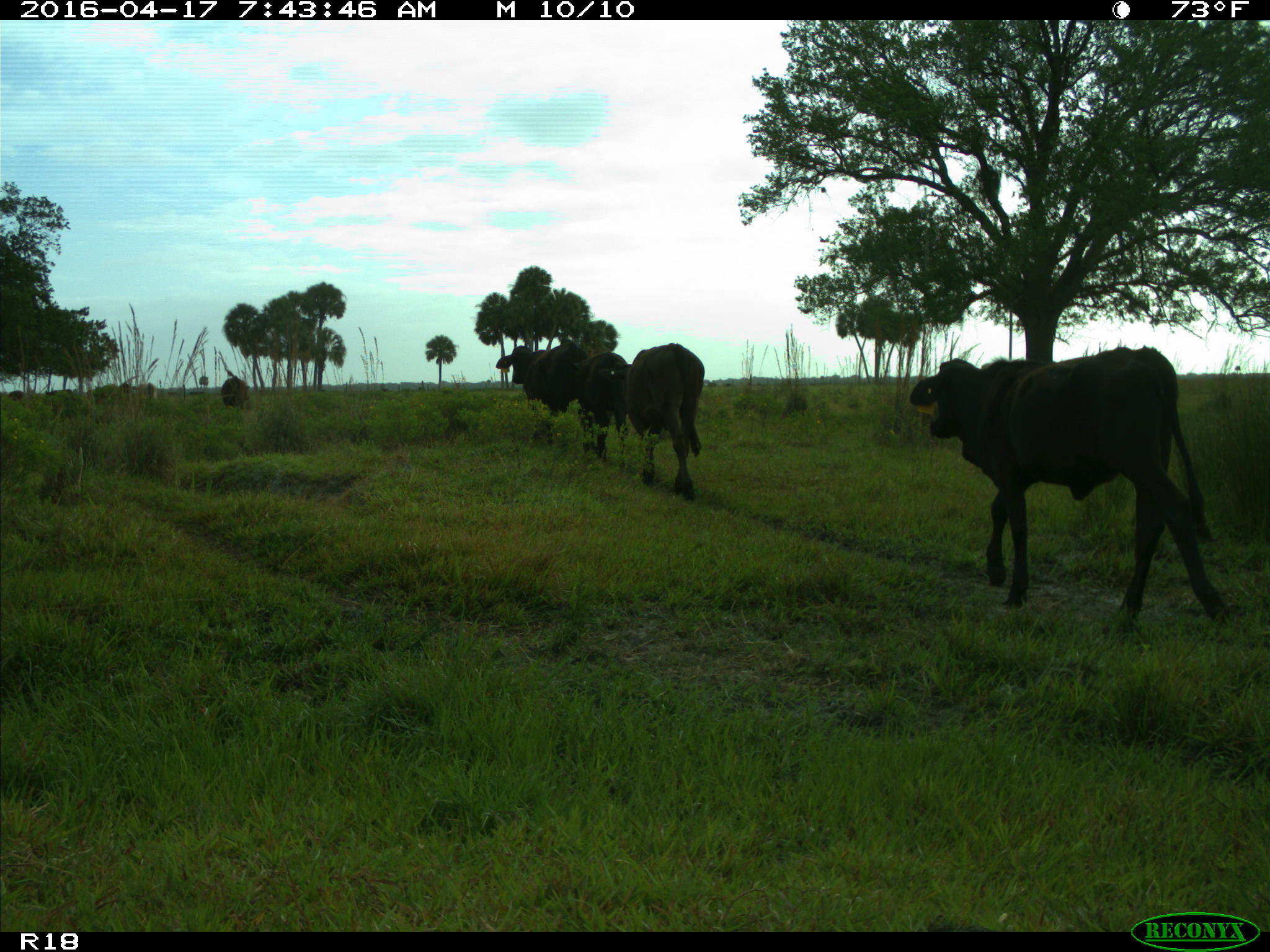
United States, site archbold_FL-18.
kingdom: Animalia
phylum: Chordata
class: Mammalia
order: Artiodactyla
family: Bovidae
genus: Bos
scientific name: Bos taurus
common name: domestic cow